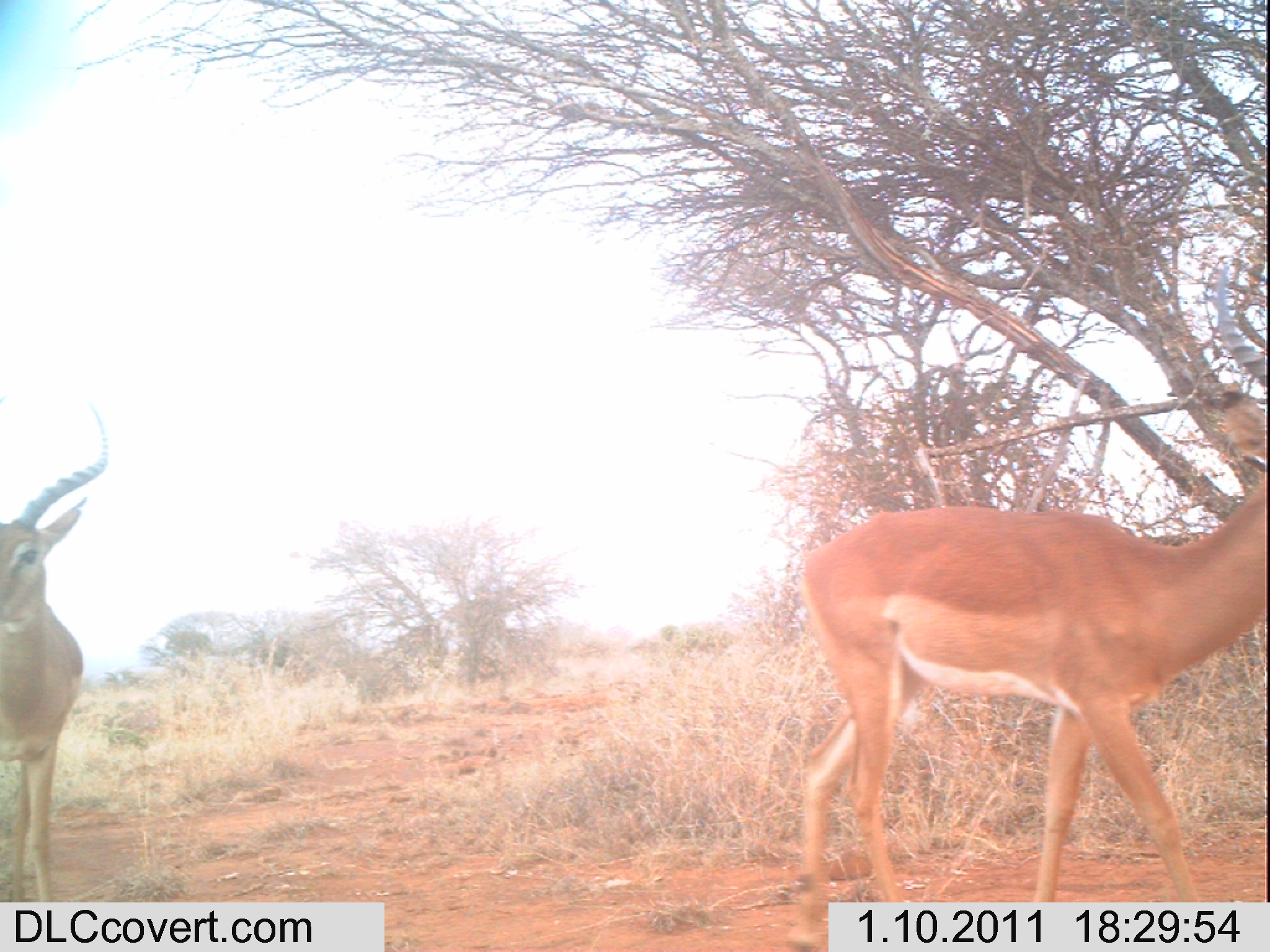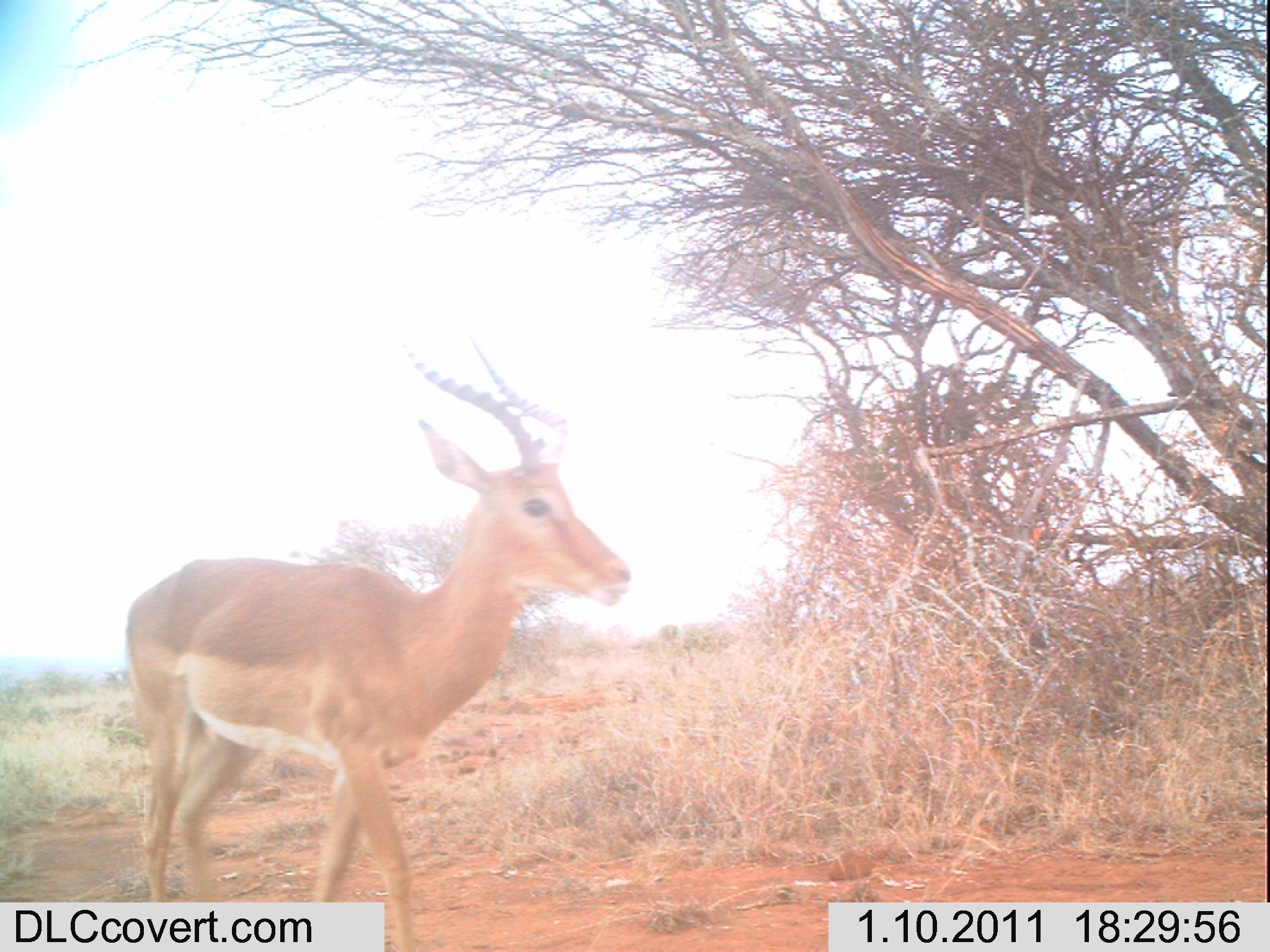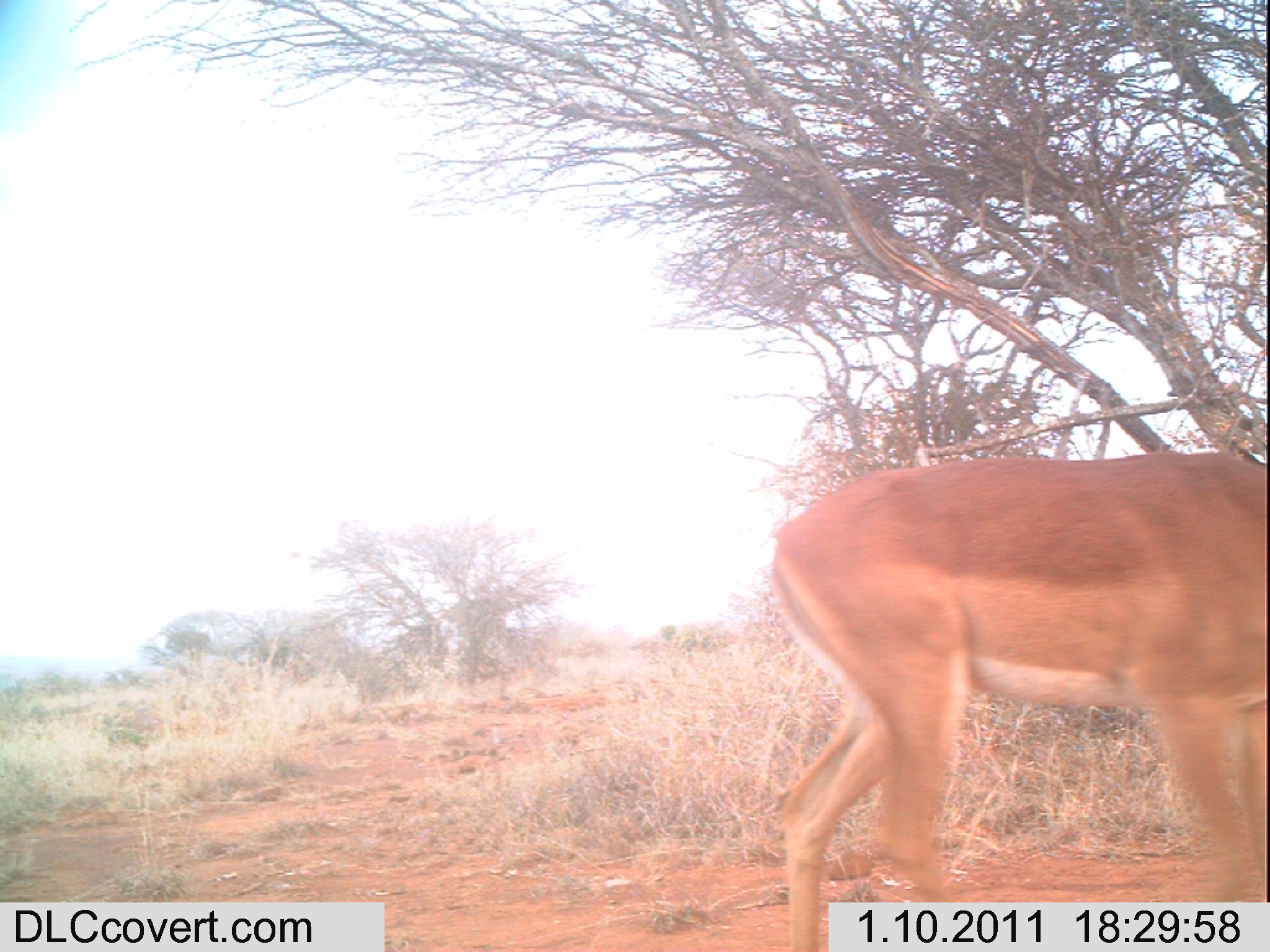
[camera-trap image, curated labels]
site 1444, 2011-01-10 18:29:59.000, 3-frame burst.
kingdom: Animalia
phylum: Chordata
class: Mammalia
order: Artiodactyla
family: Bovidae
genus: Aepyceros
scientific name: Aepyceros melampus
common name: impala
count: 2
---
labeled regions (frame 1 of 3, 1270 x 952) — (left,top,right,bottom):
aepyceros melampus: (792,260,1269,952); (0,393,112,902)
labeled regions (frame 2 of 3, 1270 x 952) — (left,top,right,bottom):
aepyceros melampus: (118,328,633,950)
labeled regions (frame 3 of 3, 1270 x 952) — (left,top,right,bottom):
aepyceros melampus: (764,443,1266,952)